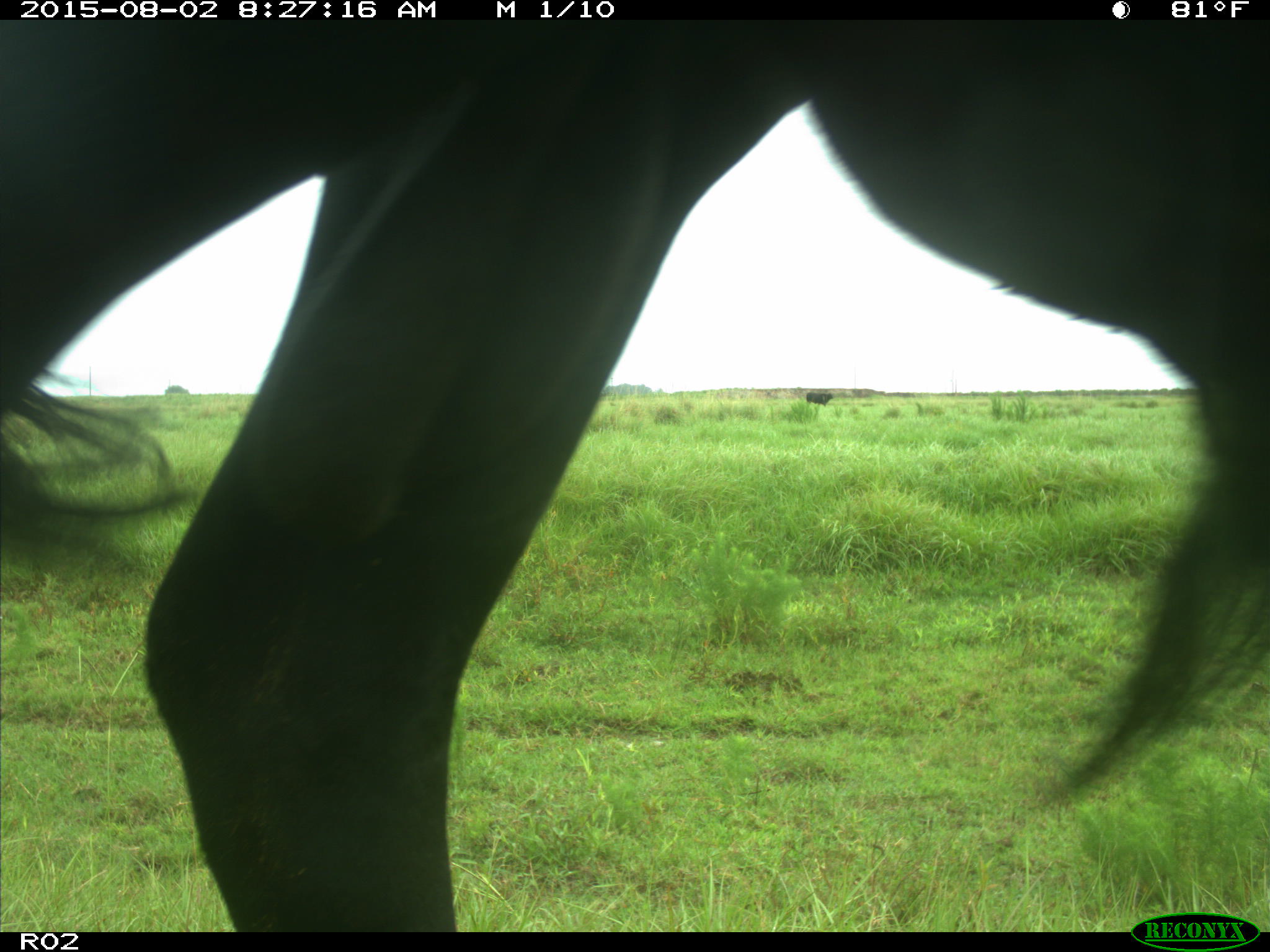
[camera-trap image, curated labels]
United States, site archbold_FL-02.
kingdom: Animalia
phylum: Chordata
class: Mammalia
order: Artiodactyla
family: Bovidae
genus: Bos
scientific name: Bos taurus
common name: domestic cow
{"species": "Bos taurus (domestic cow)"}